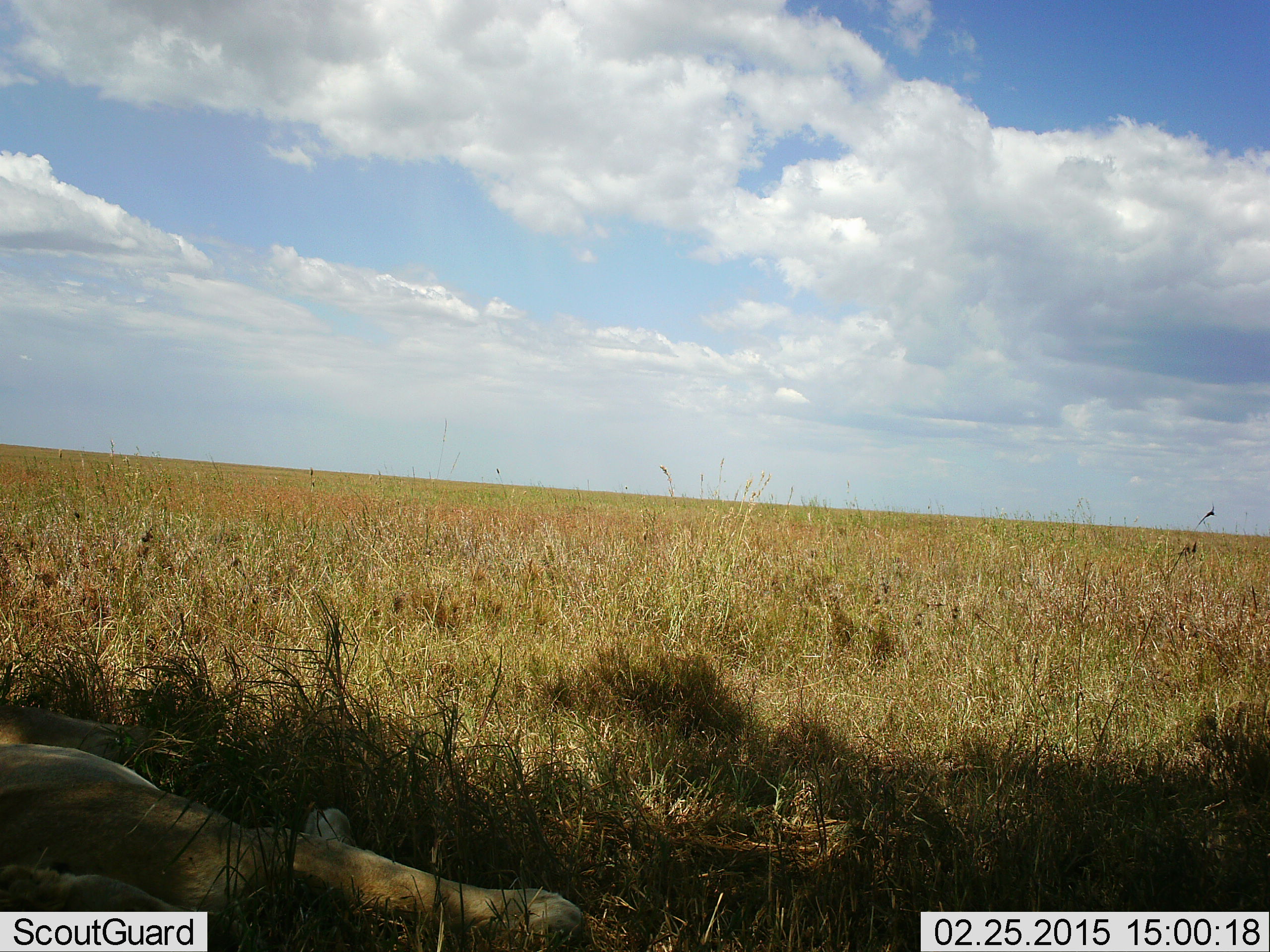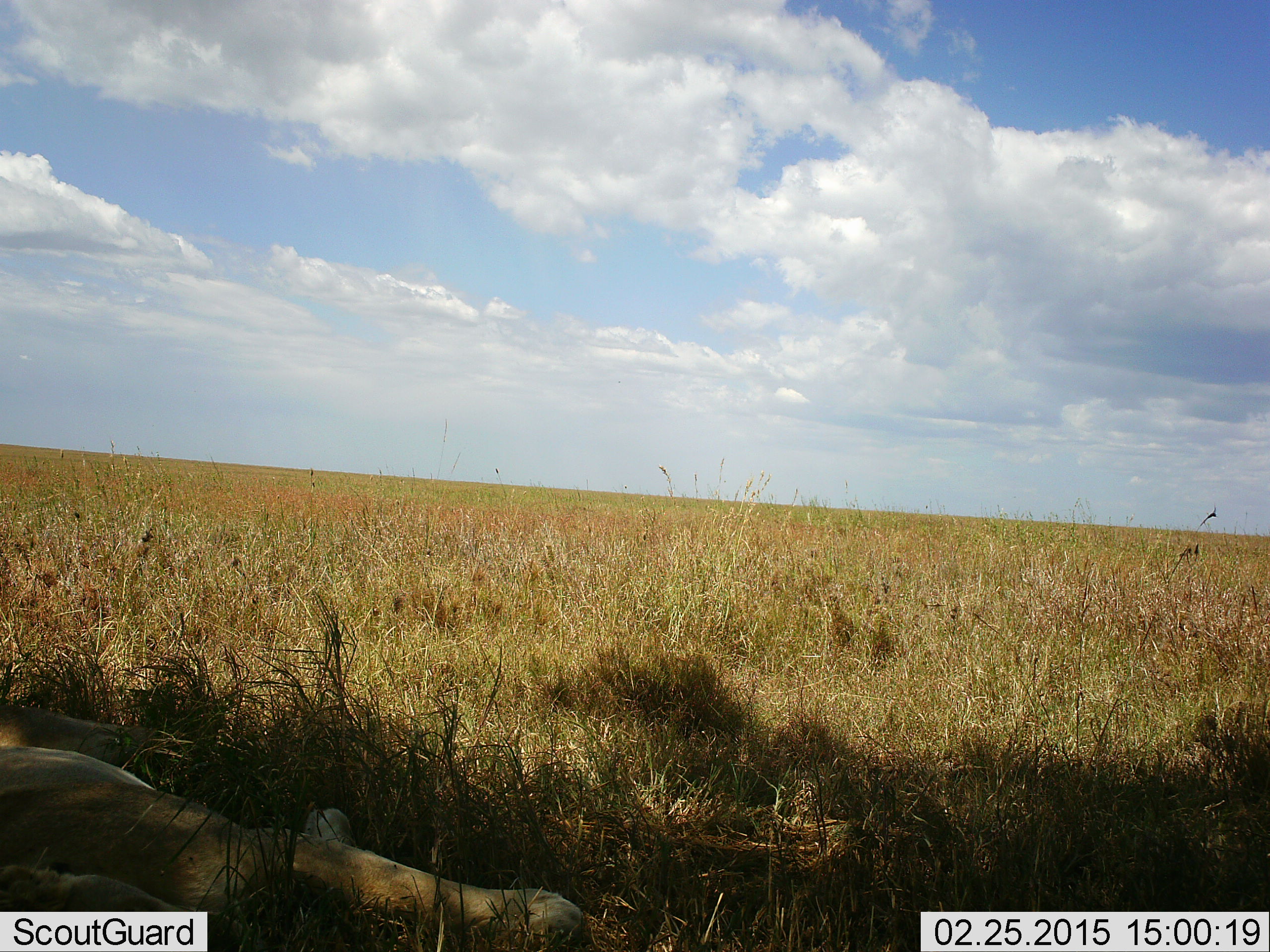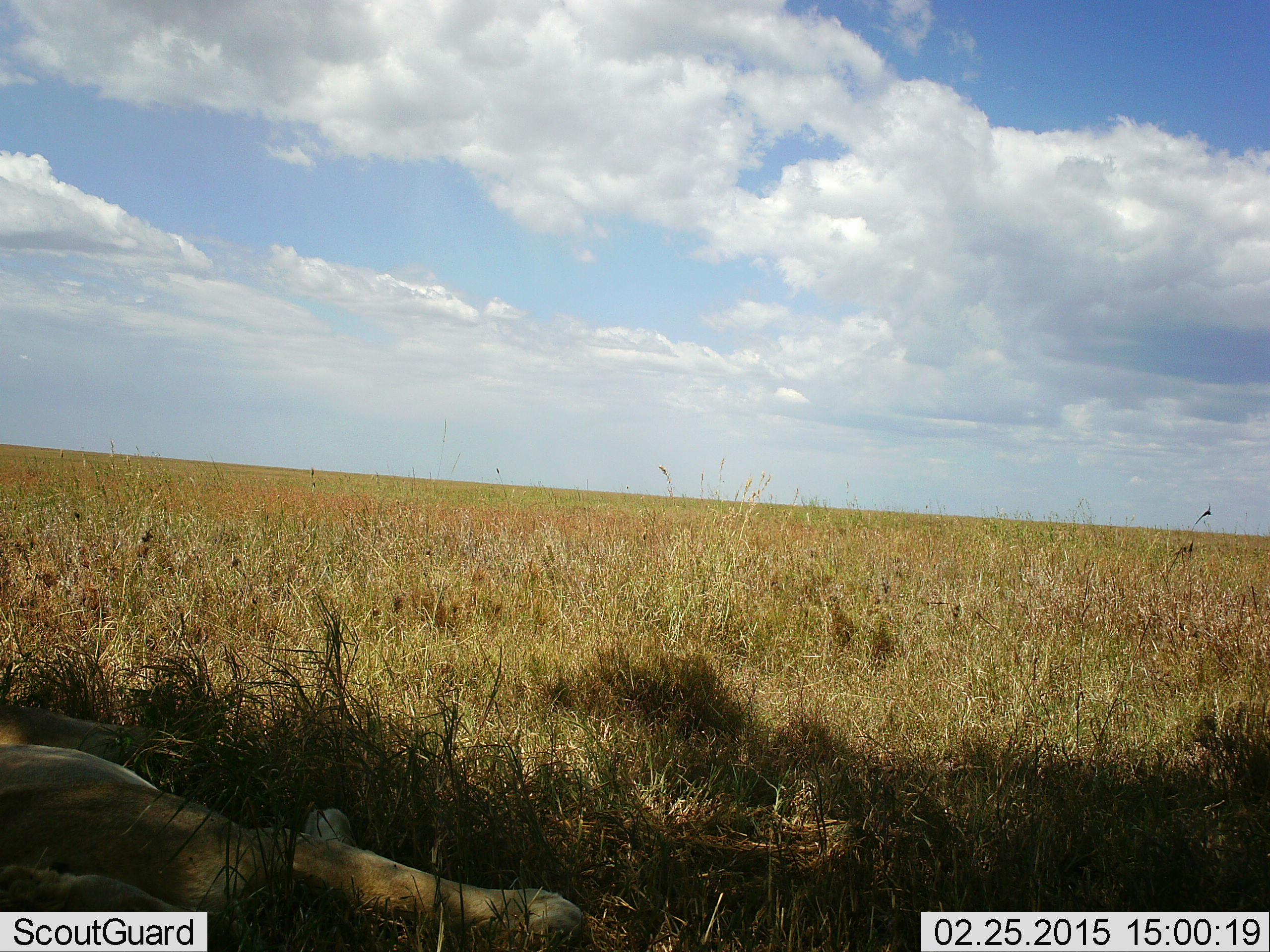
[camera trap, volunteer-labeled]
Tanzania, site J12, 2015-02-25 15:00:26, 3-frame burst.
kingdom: Animalia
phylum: Chordata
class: Mammalia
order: Carnivora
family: Felidae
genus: Panthera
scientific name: Panthera leo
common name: lion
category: lionfemale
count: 1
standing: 0%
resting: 90%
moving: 10%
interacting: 0%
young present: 0%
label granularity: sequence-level